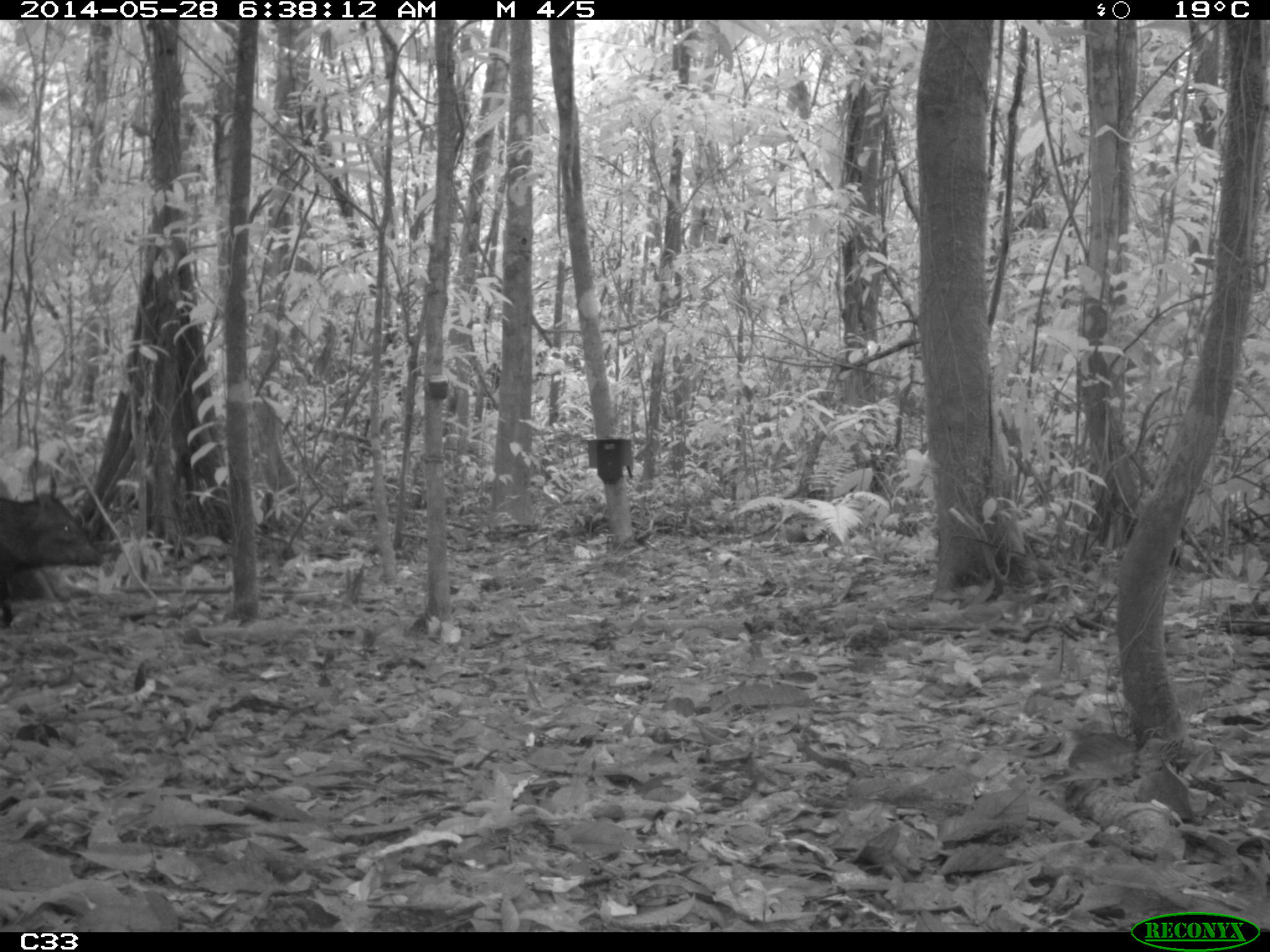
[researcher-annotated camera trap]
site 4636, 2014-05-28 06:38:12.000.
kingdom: Animalia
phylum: Chordata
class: Mammalia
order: Artiodactyla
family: Tayassuidae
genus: Pecari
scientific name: Pecari tajacu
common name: collared peccary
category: tayassu tajacu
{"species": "tayassu tajacu (collared peccary) (Pecari tajacu)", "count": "2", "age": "adult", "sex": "male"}